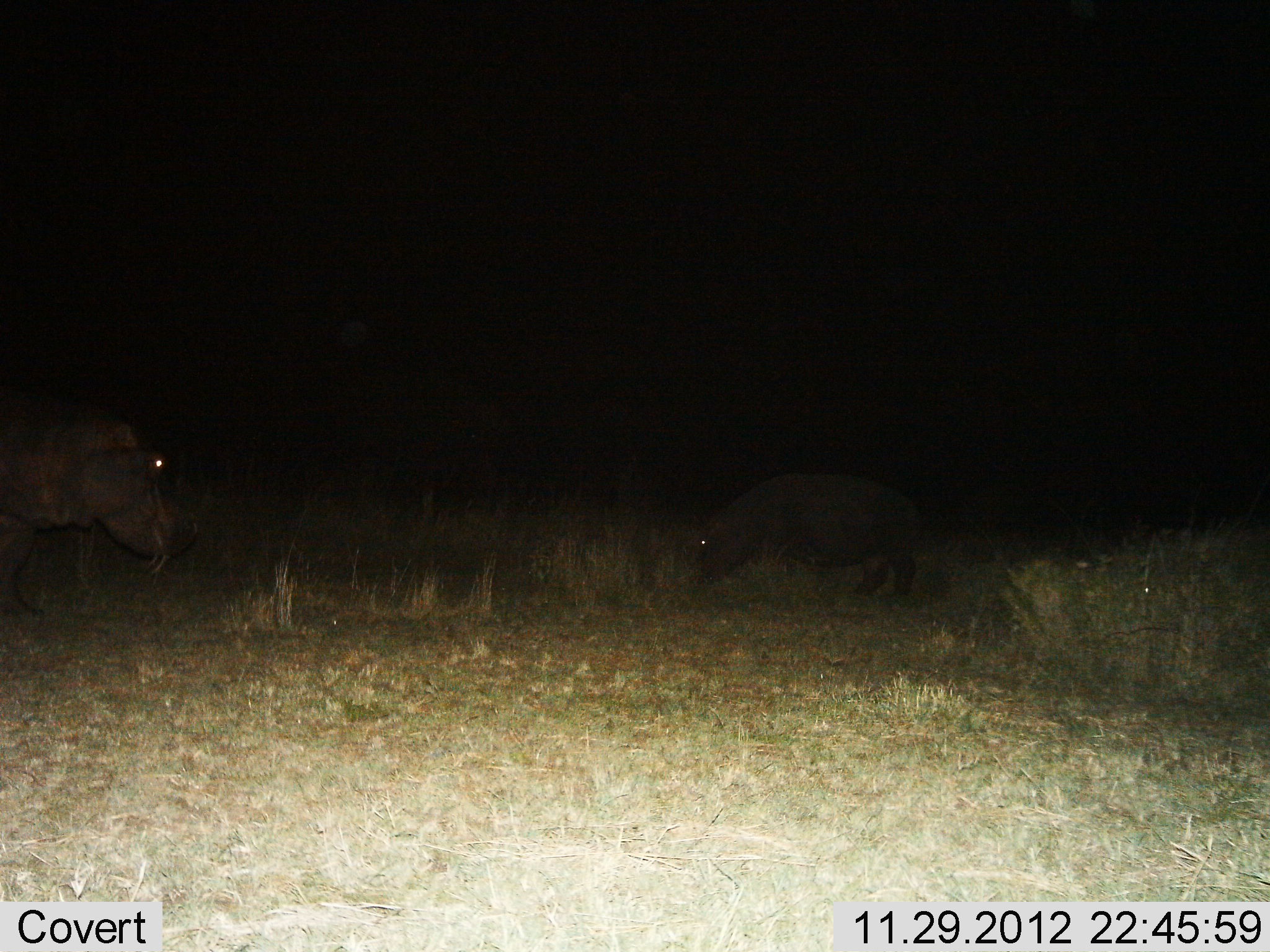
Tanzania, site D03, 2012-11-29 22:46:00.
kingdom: Animalia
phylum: Chordata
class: Mammalia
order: Artiodactyla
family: Hippopotamidae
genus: Hippopotamus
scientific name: Hippopotamus amphibius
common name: hippopotamus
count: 2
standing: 38%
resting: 0%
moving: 31%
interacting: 0%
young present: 31%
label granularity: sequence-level